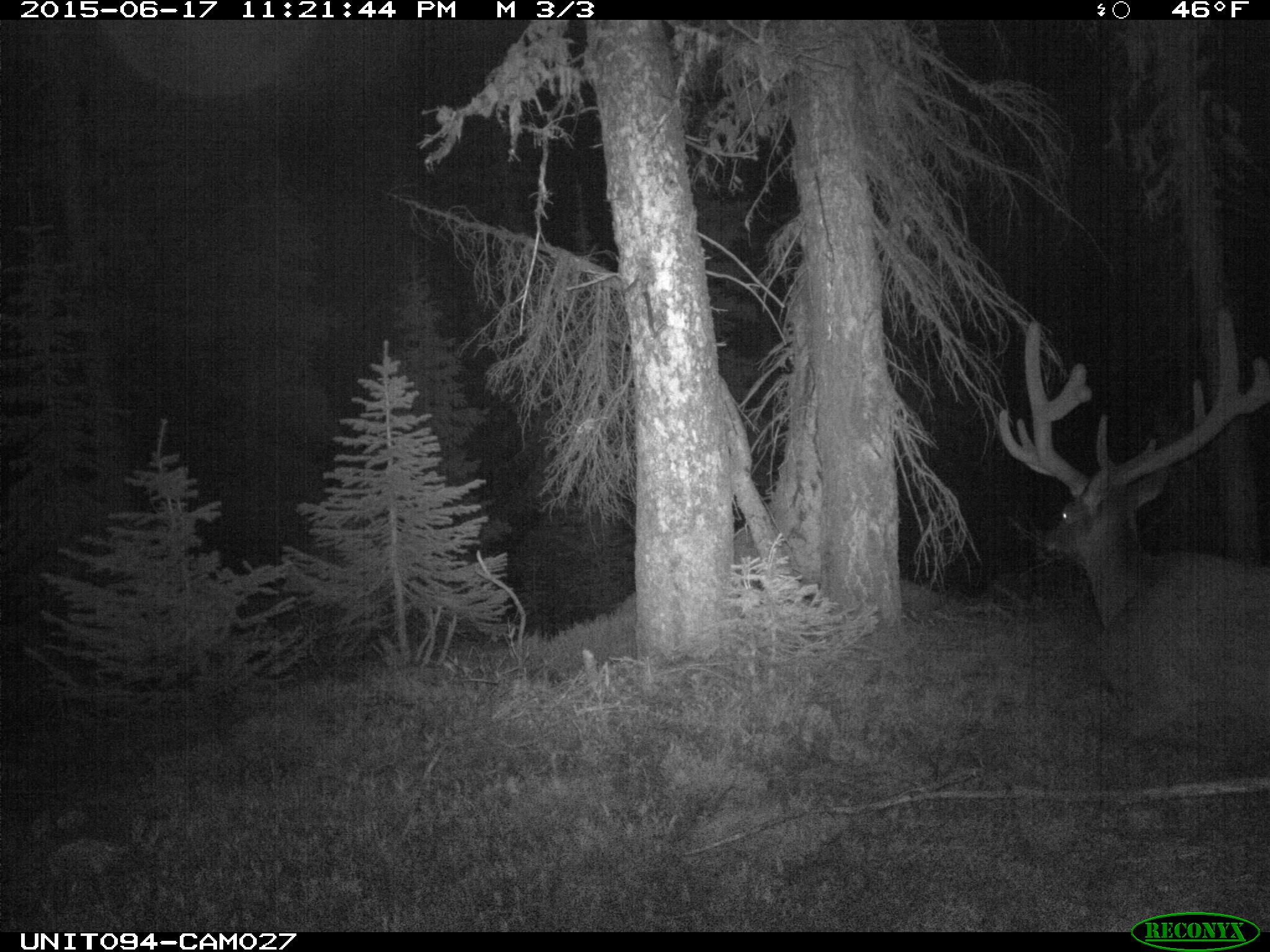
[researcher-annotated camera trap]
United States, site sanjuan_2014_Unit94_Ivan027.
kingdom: Animalia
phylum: Chordata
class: Mammalia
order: Artiodactyla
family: Cervidae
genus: Cervus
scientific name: Cervus elaphus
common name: red deer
Cervus elaphus (red deer).